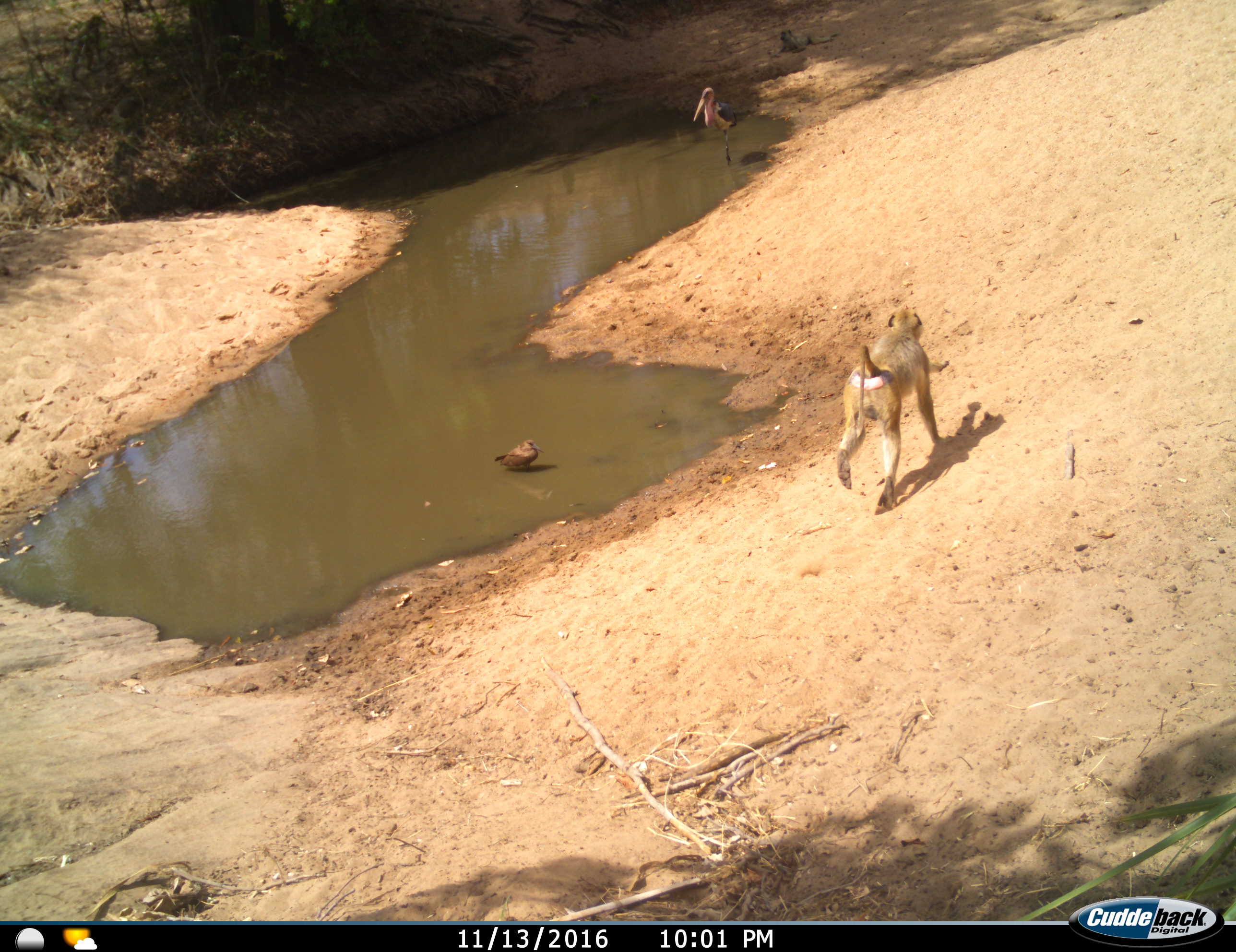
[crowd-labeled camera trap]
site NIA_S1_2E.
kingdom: Animalia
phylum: Chordata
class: Mammalia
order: Primates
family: Cercopithecidae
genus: Papio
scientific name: Papio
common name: baboon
Baboon (Papio), count 2. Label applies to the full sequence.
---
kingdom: Animalia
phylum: Chordata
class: Aves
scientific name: Aves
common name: bird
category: birdother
Birdother (bird) (Aves), count 2. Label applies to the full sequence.